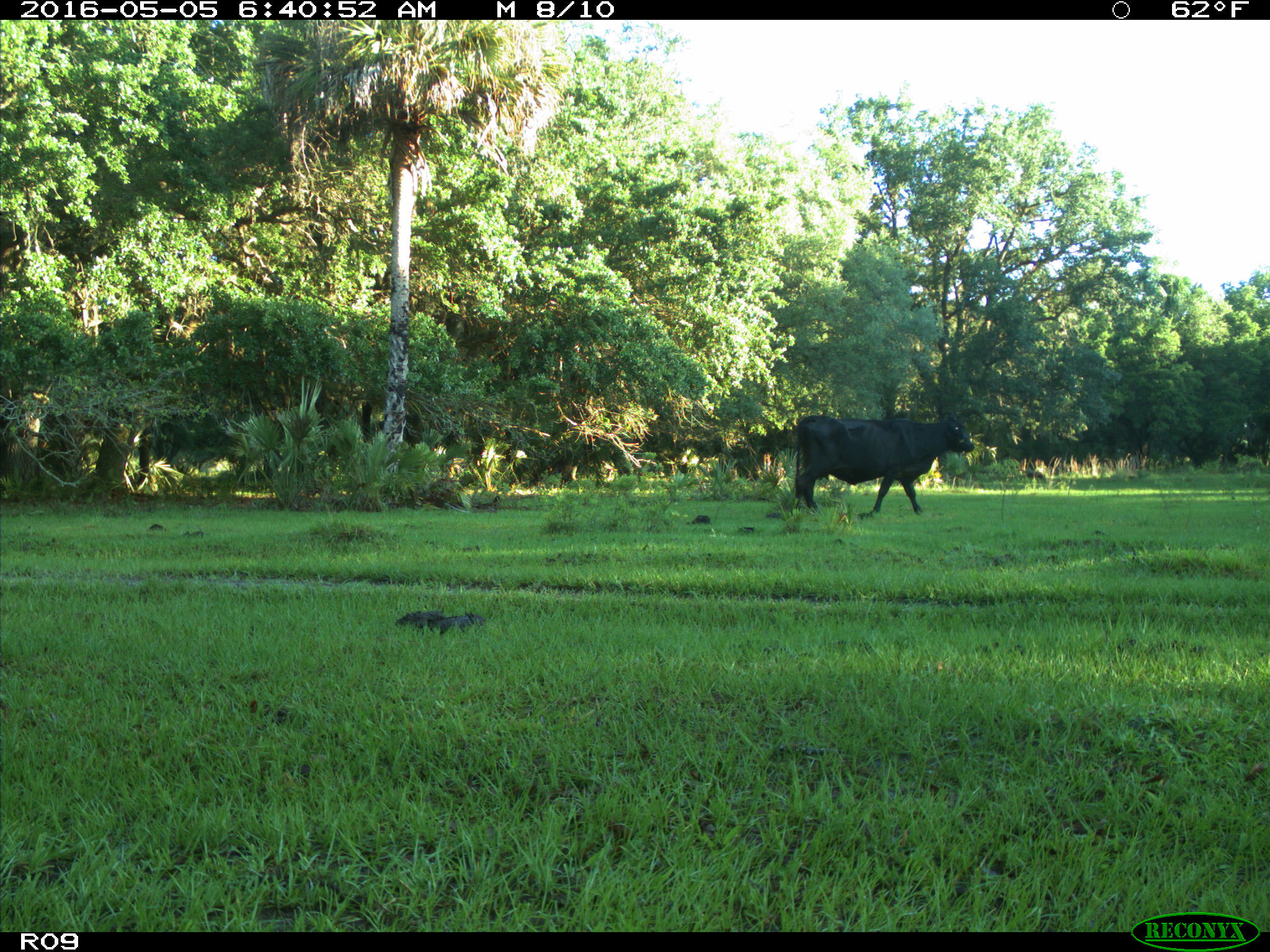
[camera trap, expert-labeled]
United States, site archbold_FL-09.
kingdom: Animalia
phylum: Chordata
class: Mammalia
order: Artiodactyla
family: Bovidae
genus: Bos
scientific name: Bos taurus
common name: domestic cow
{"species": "Bos taurus (domestic cow)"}